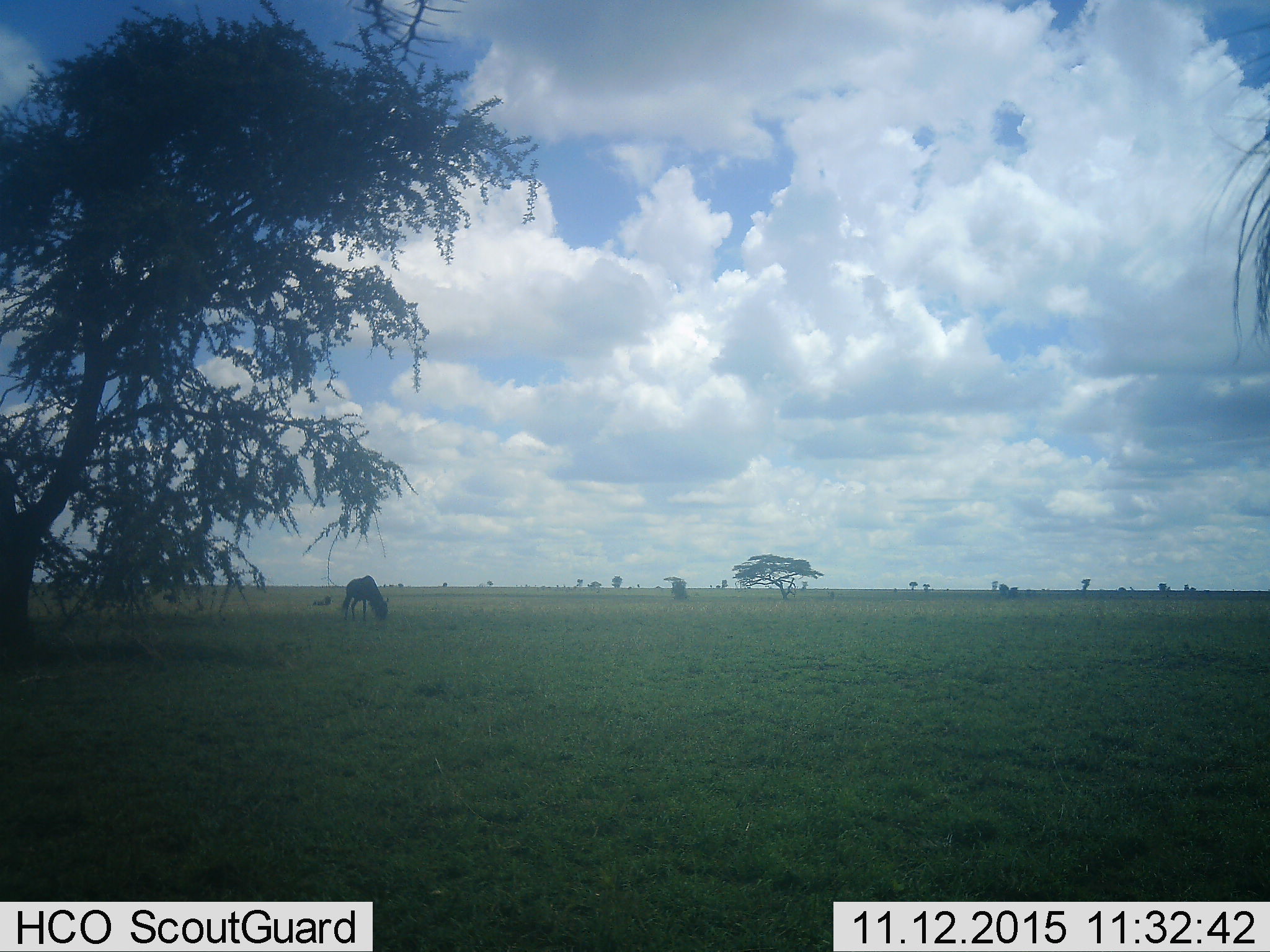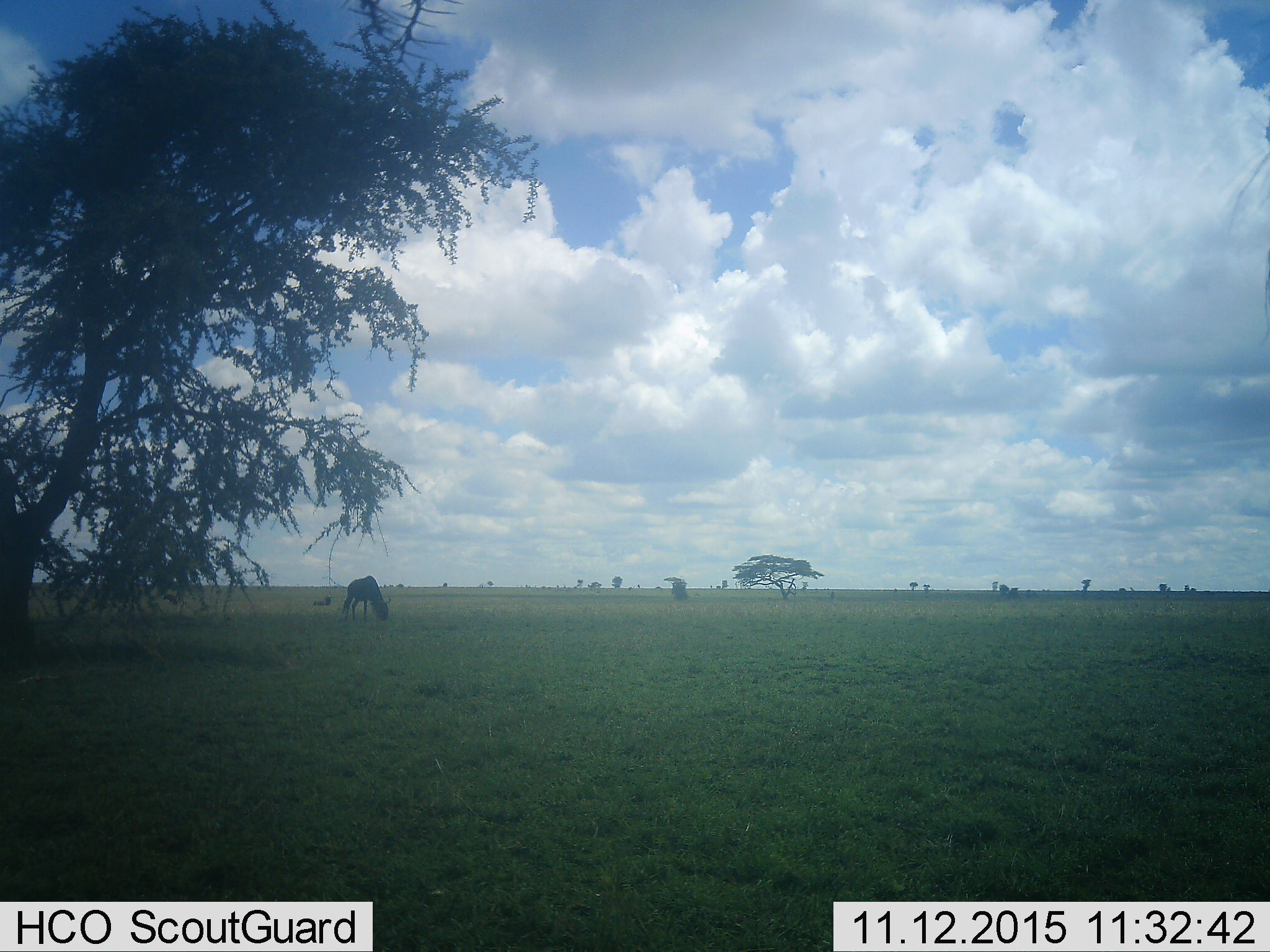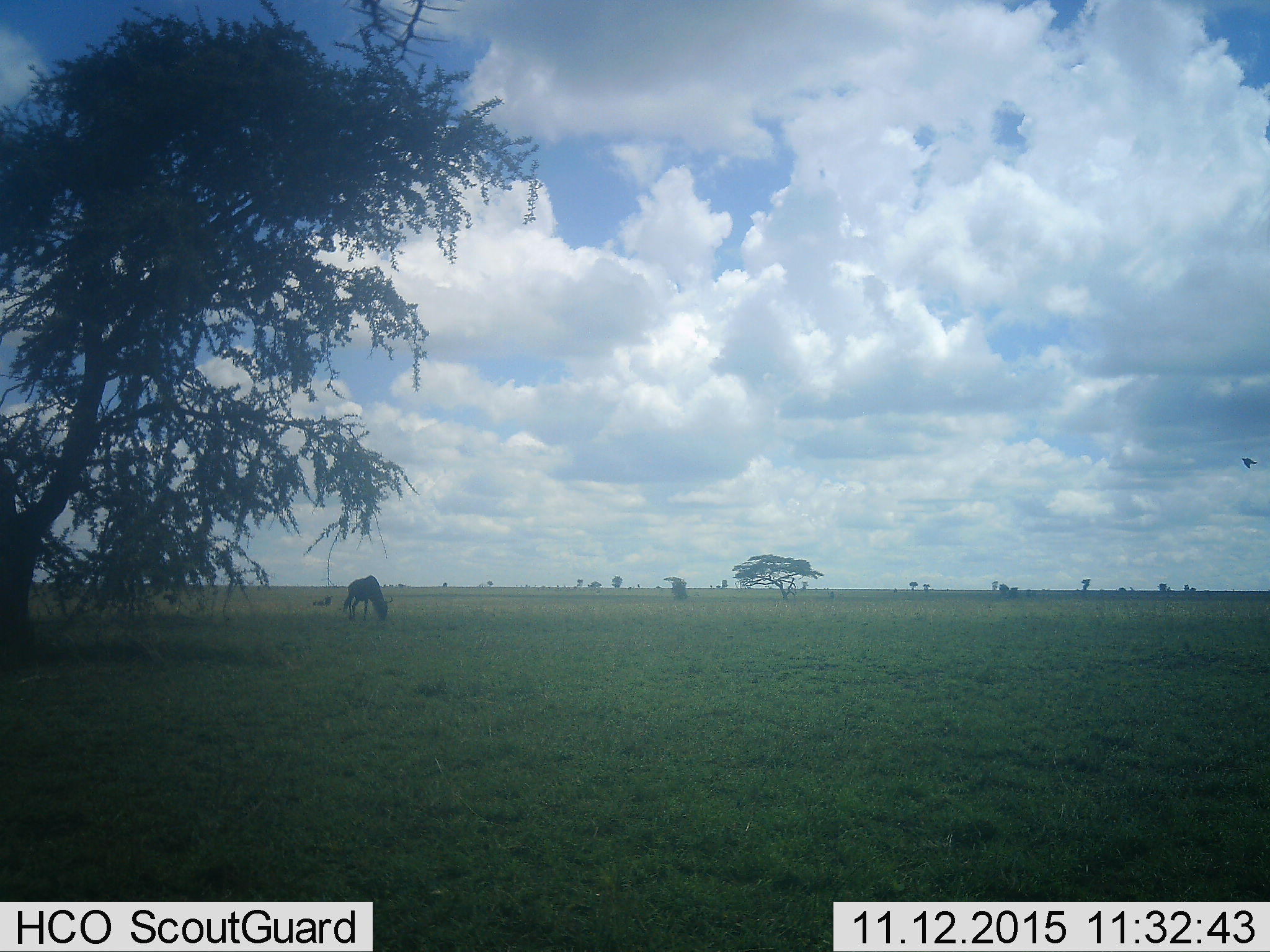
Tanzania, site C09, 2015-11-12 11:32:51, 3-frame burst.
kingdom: Animalia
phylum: Chordata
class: Mammalia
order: Artiodactyla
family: Bovidae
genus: Connochaetes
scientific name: Connochaetes taurinus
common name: blue wildebeest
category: wildebeest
Wildebeest (blue wildebeest) (Connochaetes taurinus), count 1. Behavior (volunteer vote fractions): standing 22%, resting 22%, moving 0%, interacting 0%. Young present (vote fraction): 0%. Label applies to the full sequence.